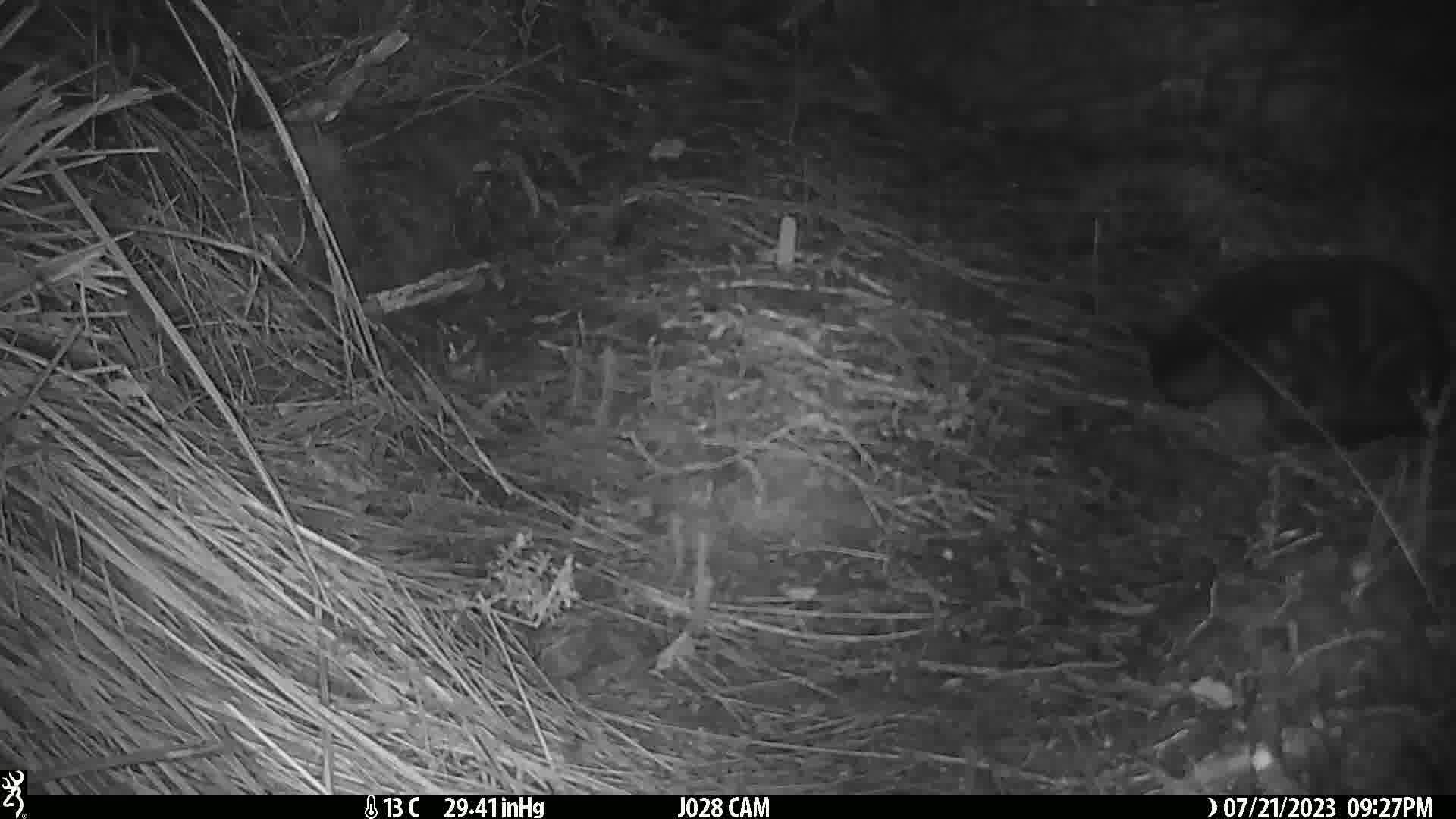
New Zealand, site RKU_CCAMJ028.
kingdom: Animalia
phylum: Chordata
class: Mammalia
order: Carnivora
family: Felidae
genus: Felis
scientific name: Felis catus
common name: domestic cat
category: cat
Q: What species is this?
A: Cat (domestic cat) (Felis catus).